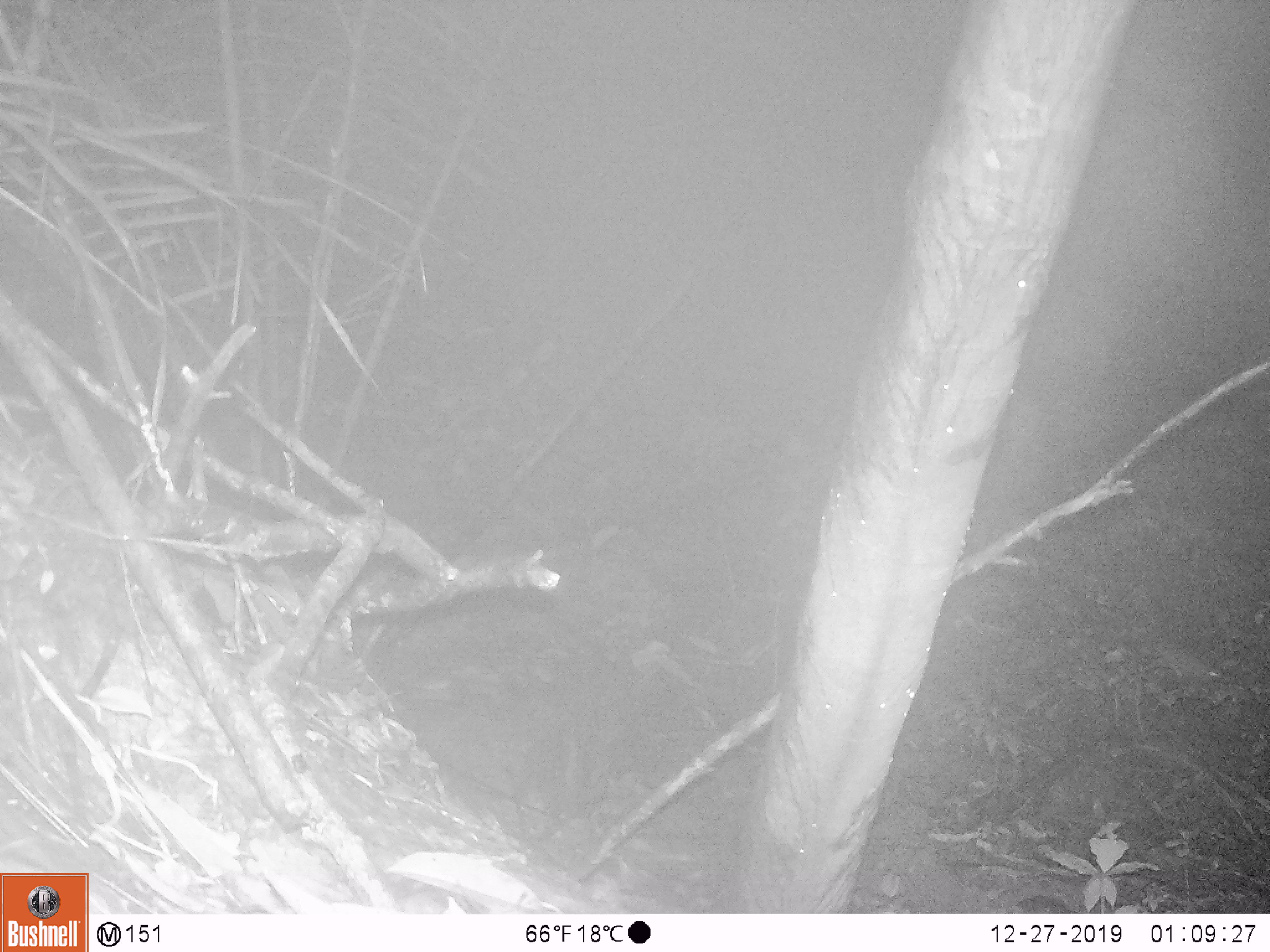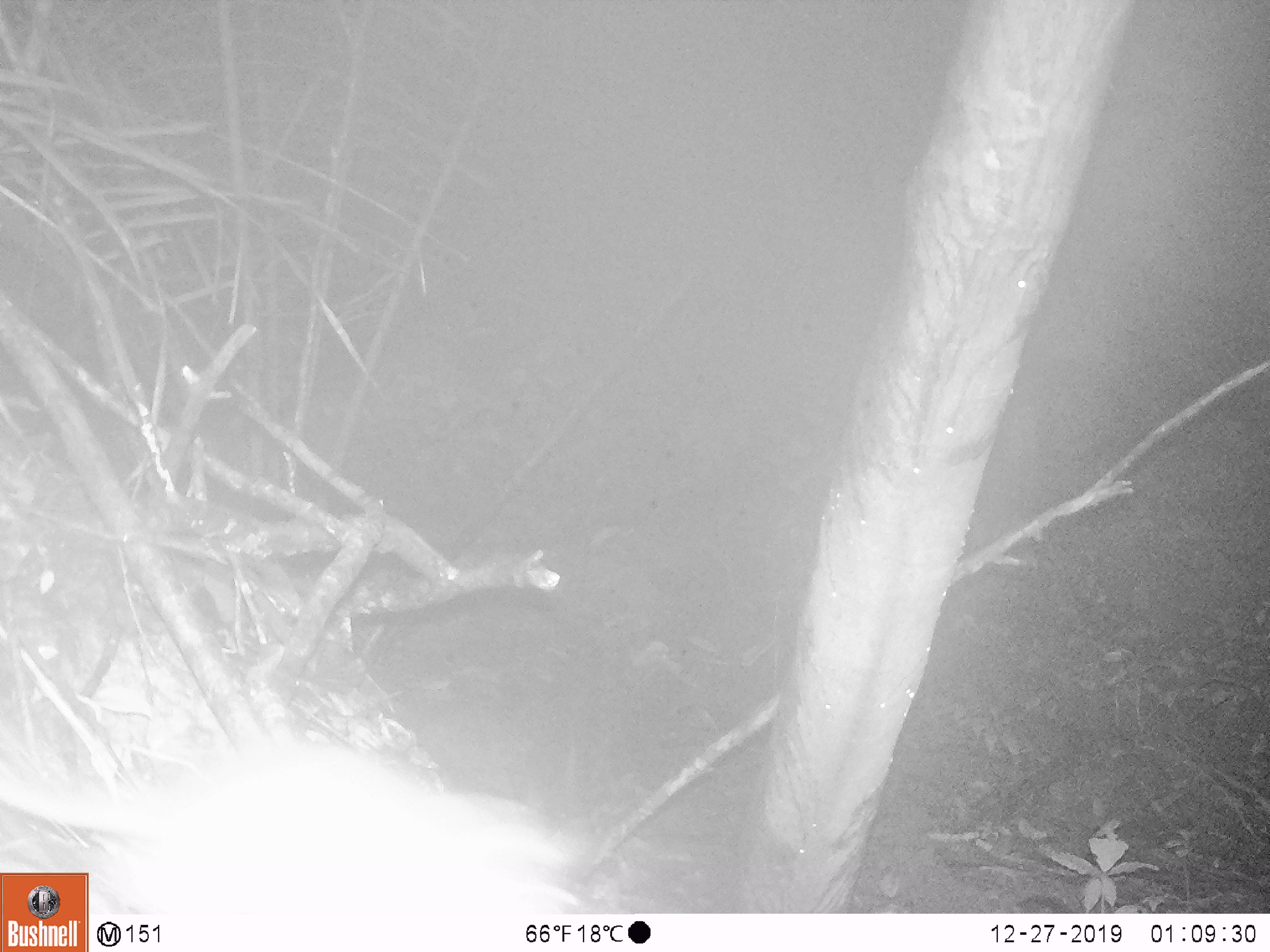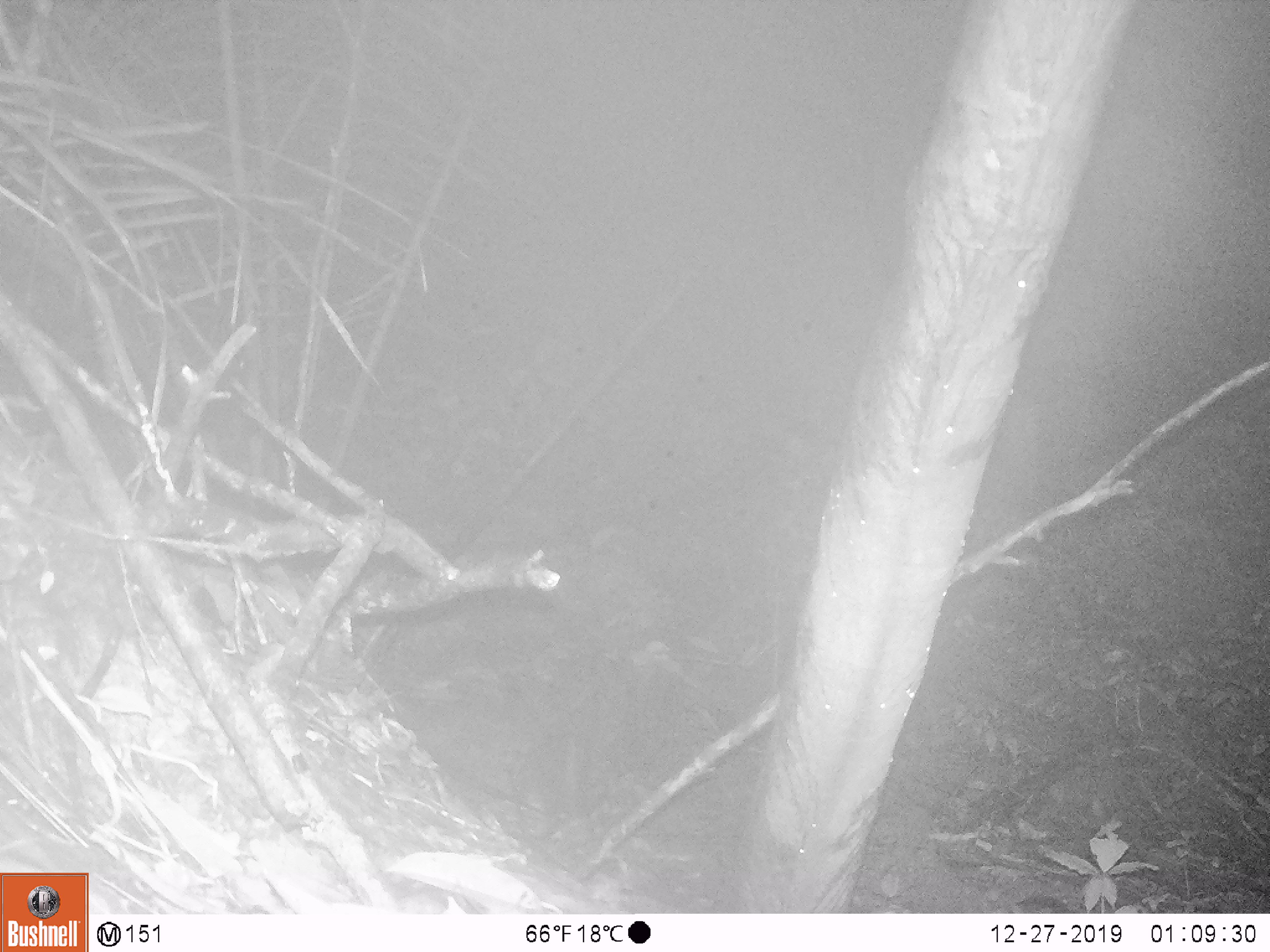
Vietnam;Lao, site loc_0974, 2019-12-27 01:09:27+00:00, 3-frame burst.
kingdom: Animalia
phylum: Chordata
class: Mammalia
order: Rodentia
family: Muridae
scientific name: Muridae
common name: old-world mice and rats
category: unidentified murid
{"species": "unidentified murid (old-world mice and rats) (Muridae)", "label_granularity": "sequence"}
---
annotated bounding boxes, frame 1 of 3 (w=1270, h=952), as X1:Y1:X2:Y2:
unidentified murid: 1144:637:1231:692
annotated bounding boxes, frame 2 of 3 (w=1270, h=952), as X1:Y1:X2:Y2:
unidentified murid: 0:735:591:913